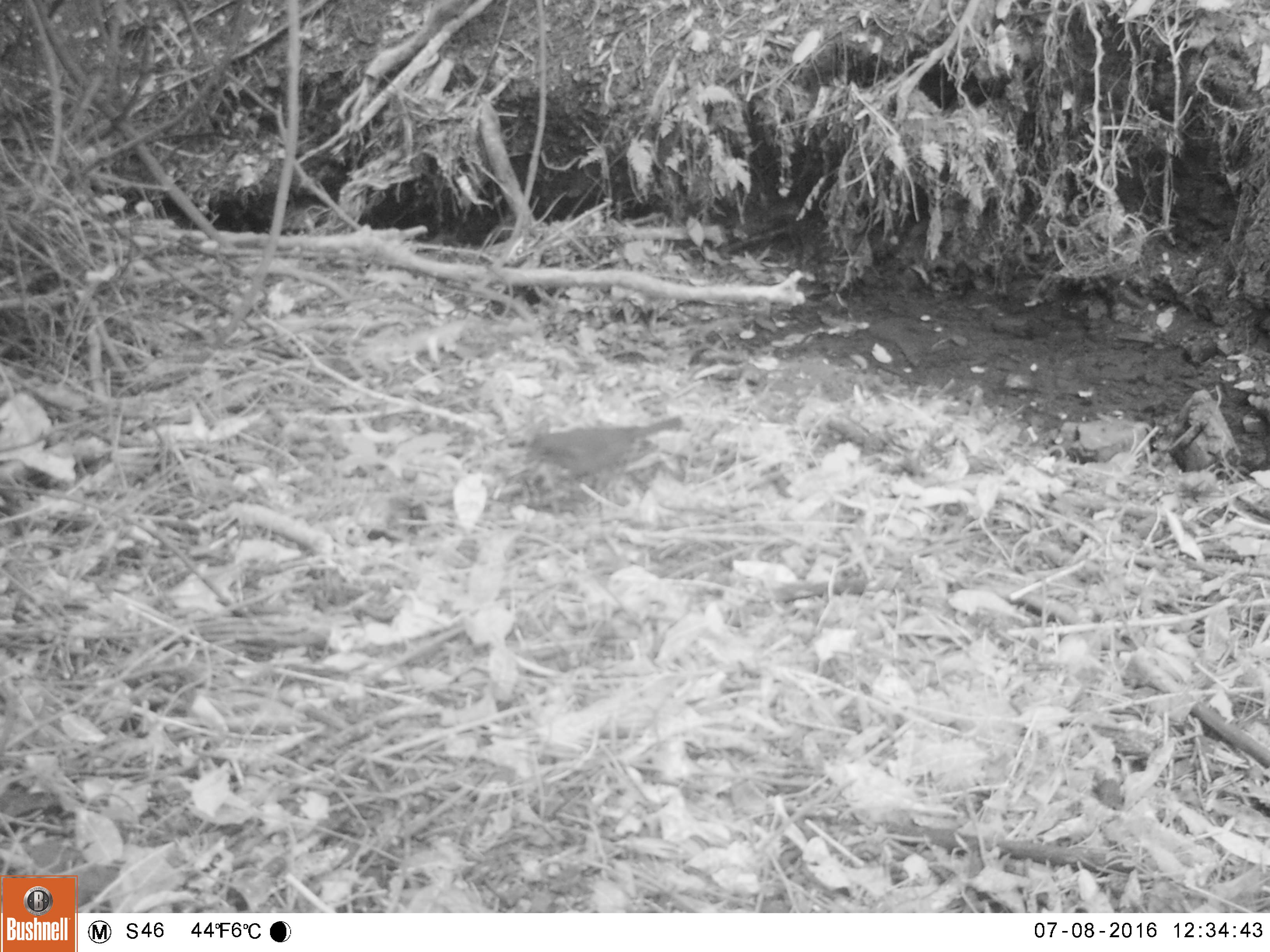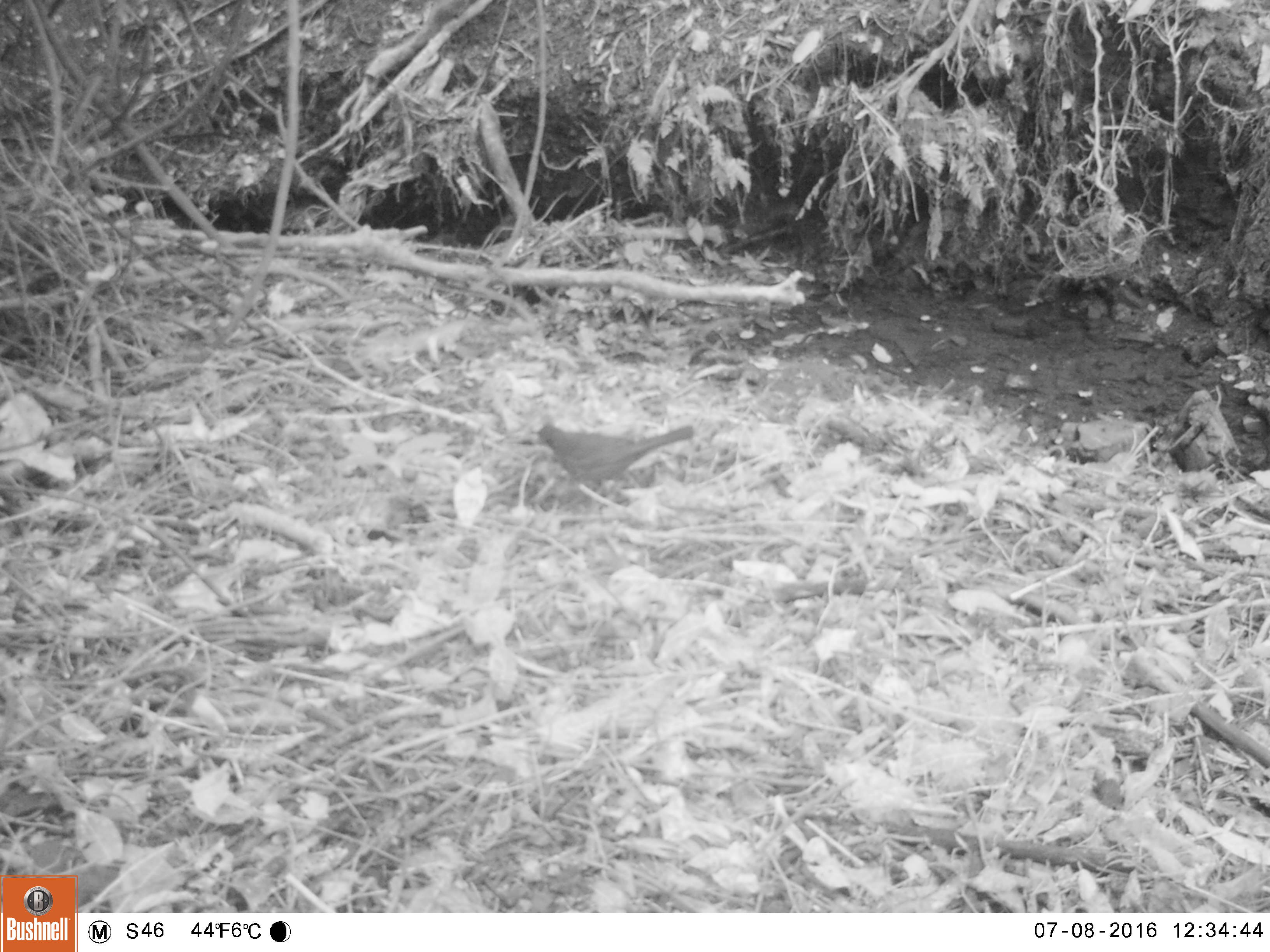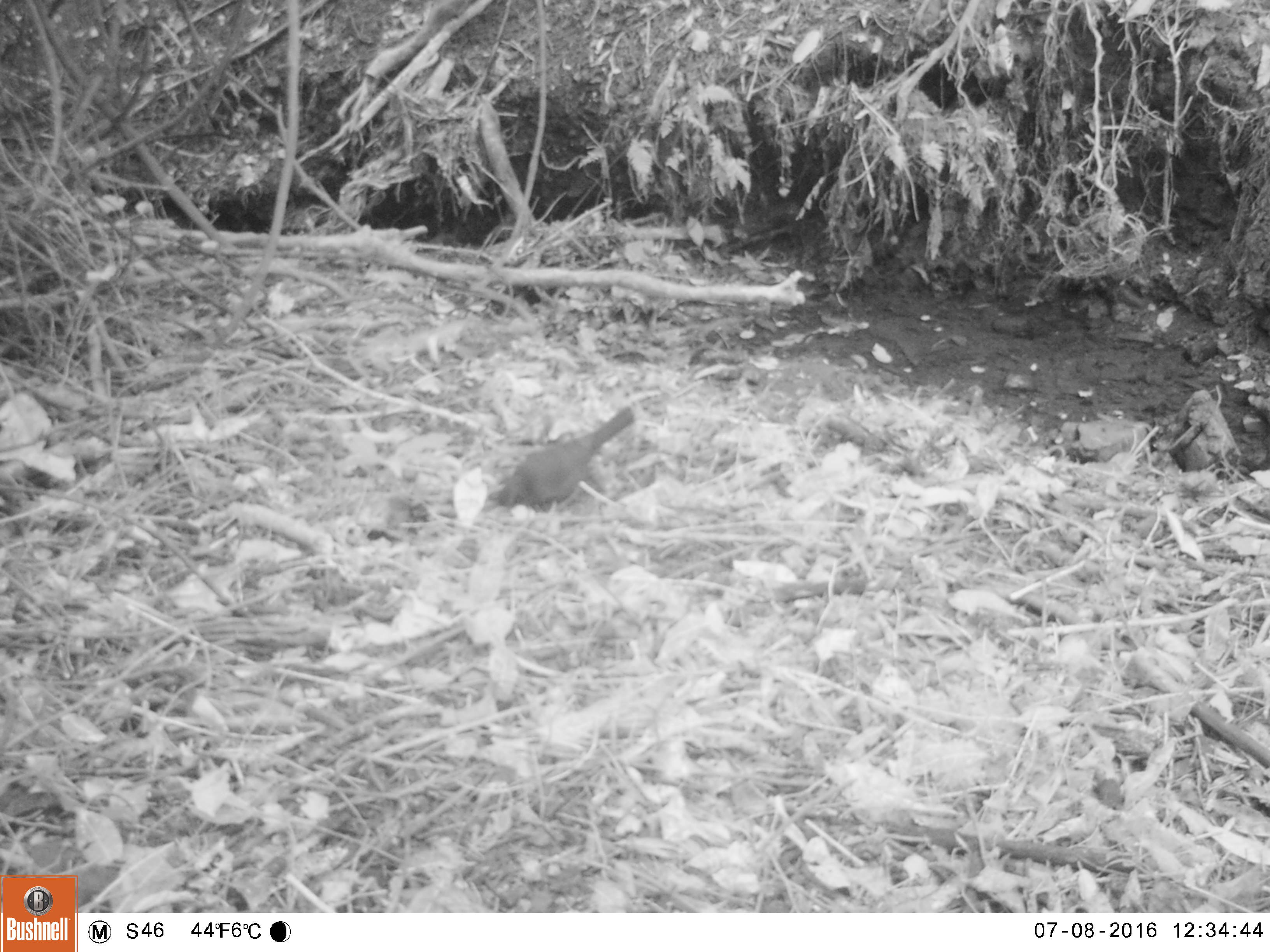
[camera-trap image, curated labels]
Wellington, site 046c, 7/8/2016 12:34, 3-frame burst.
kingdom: Animalia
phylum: Chordata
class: Aves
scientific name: Aves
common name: bird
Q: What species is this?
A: Bird (Aves).